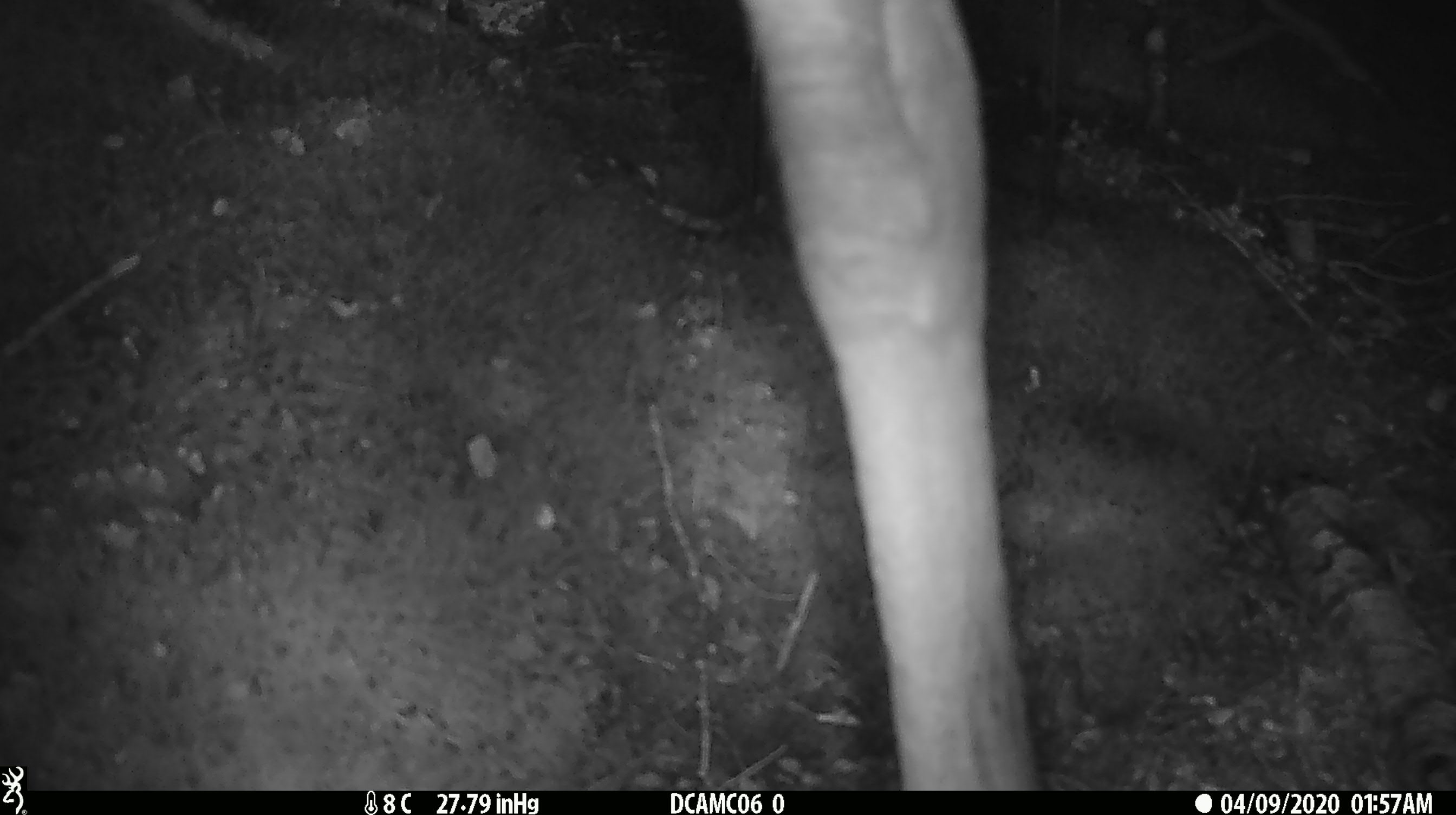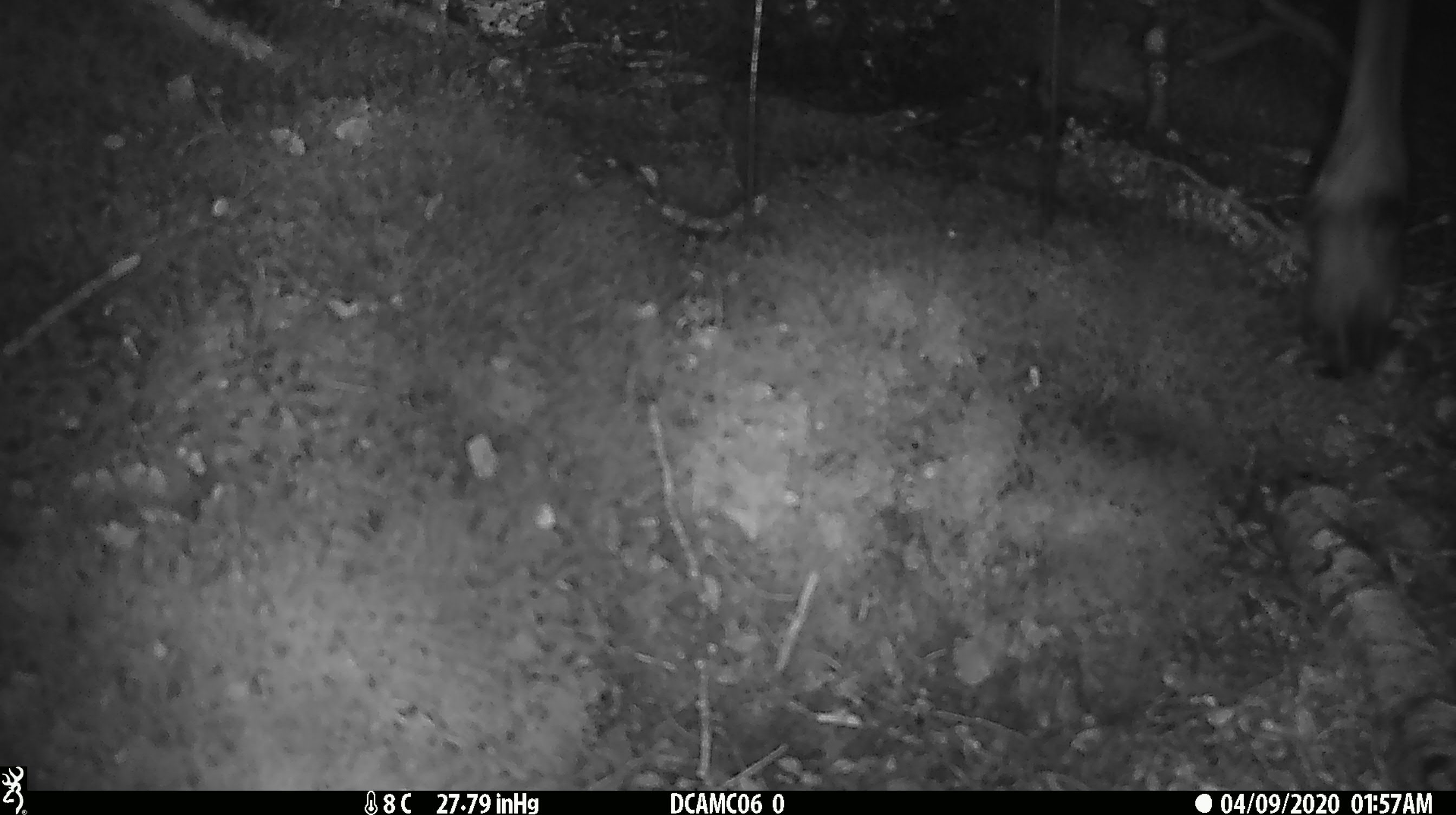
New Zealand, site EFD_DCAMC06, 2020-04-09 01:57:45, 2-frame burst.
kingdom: Animalia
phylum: Chordata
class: Mammalia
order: Artiodactyla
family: Cervidae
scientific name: Cervidae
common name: deer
Deer (Cervidae).